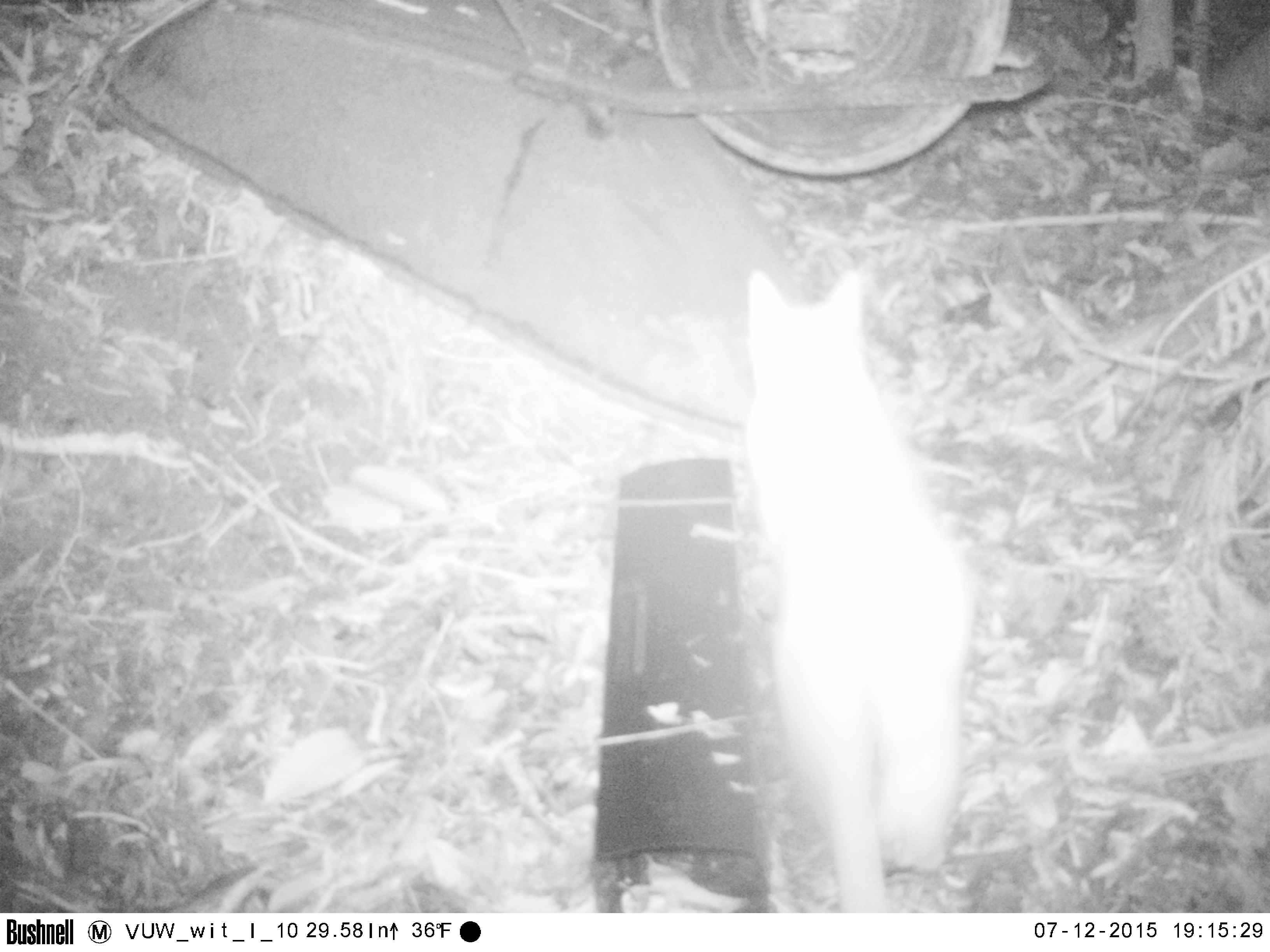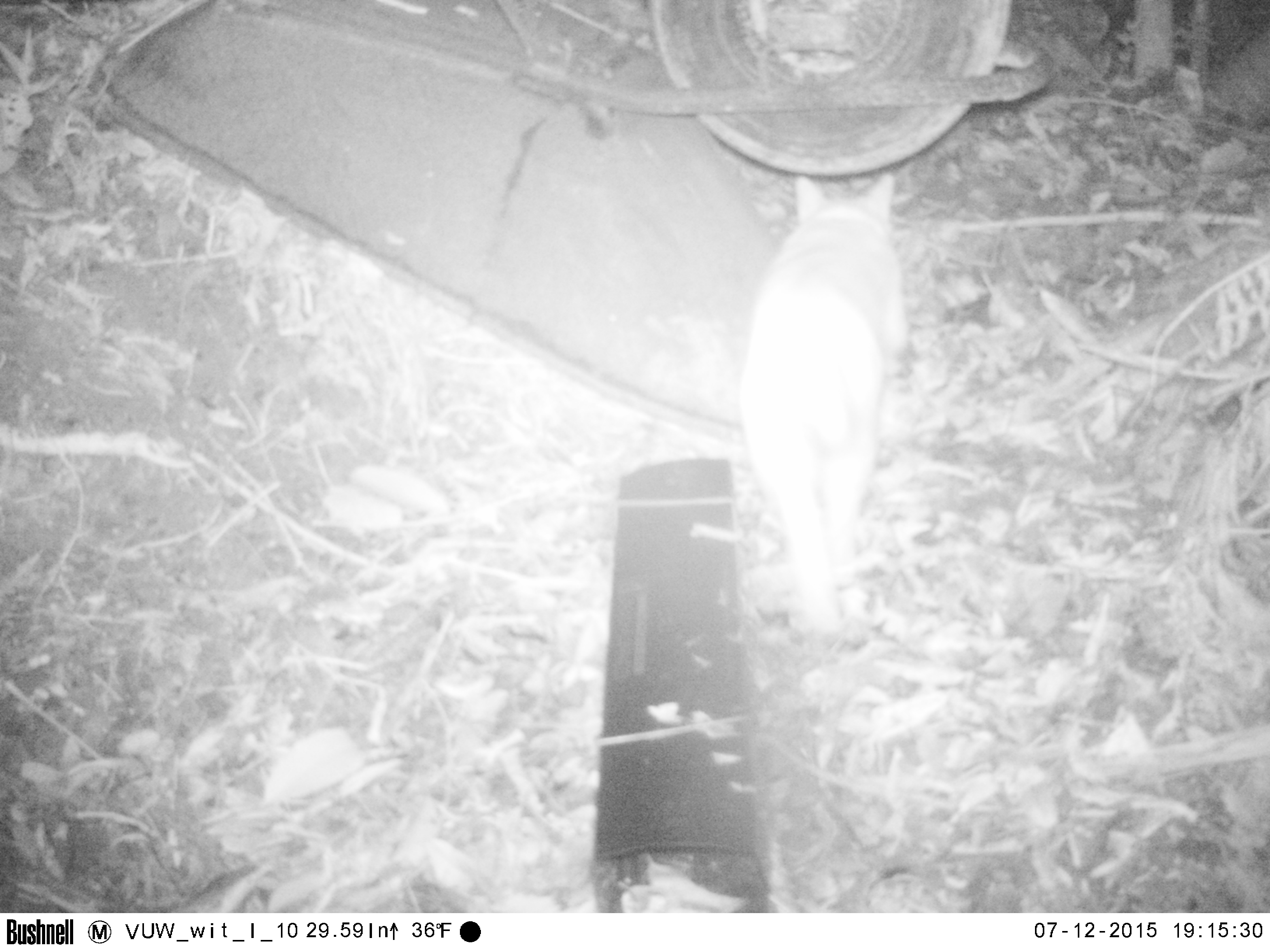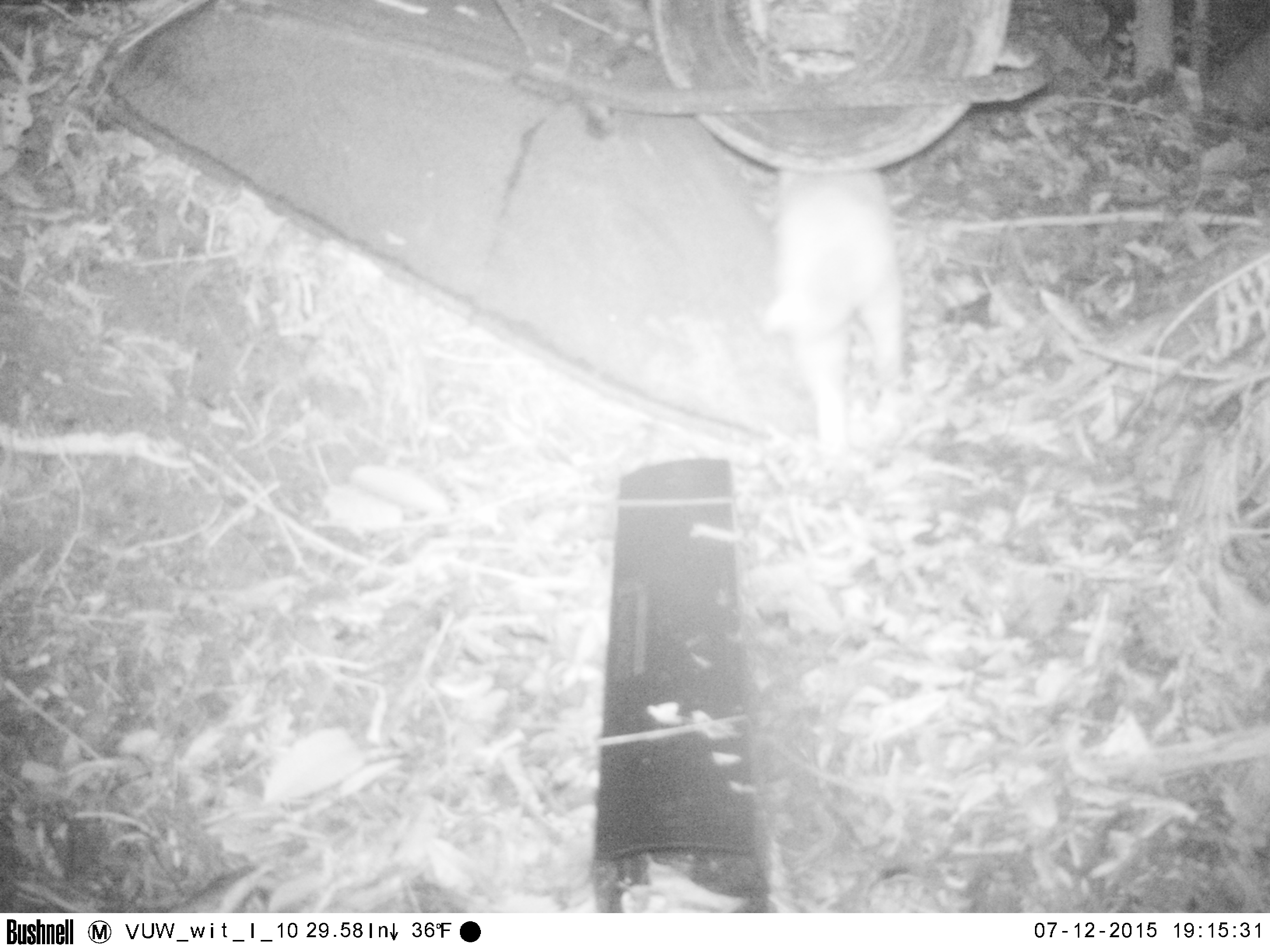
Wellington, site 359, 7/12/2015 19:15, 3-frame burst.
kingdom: Animalia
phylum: Chordata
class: Mammalia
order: Carnivora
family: Felidae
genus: Felis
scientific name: Felis catus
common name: cat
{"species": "cat (Felis catus)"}